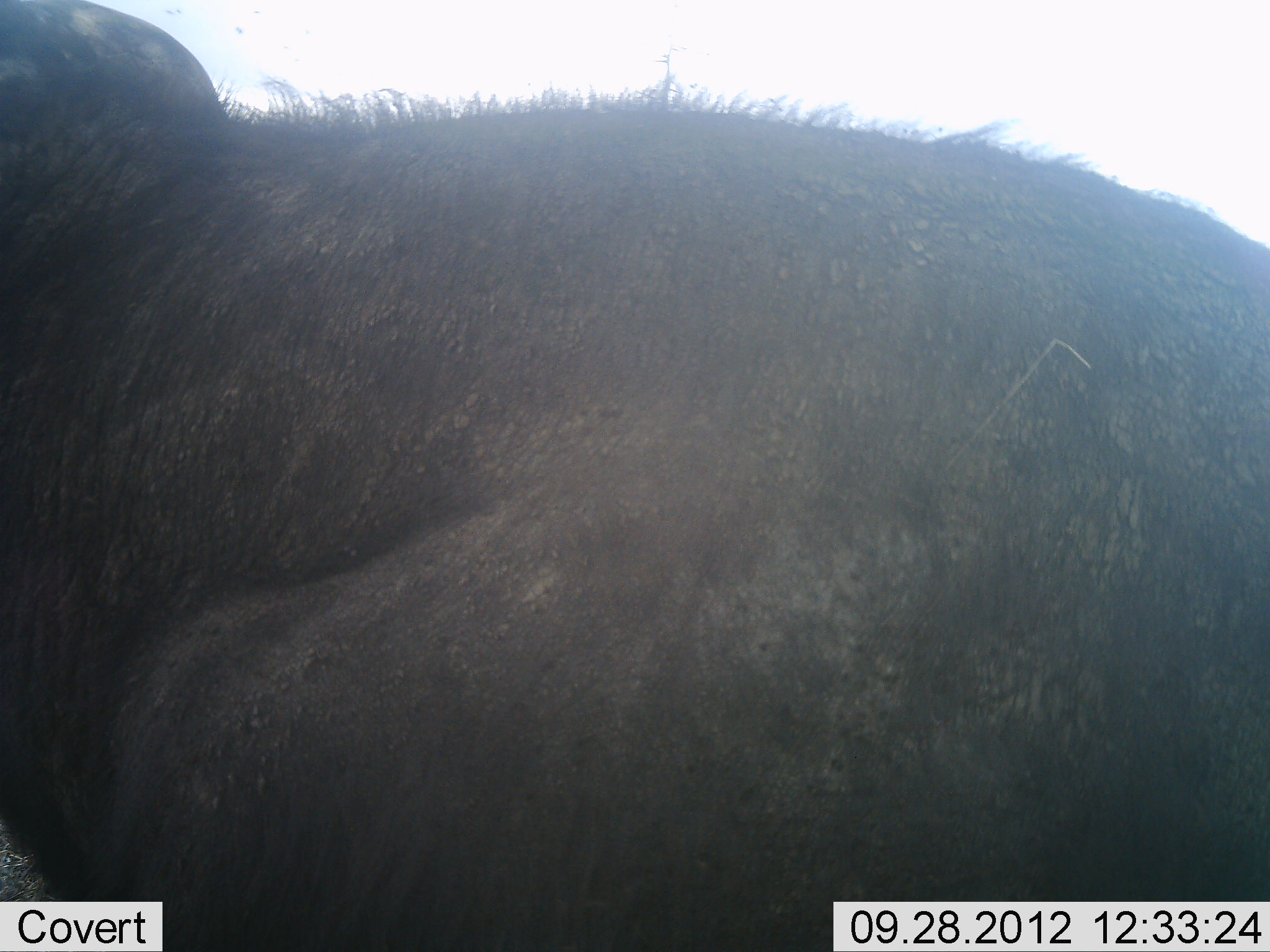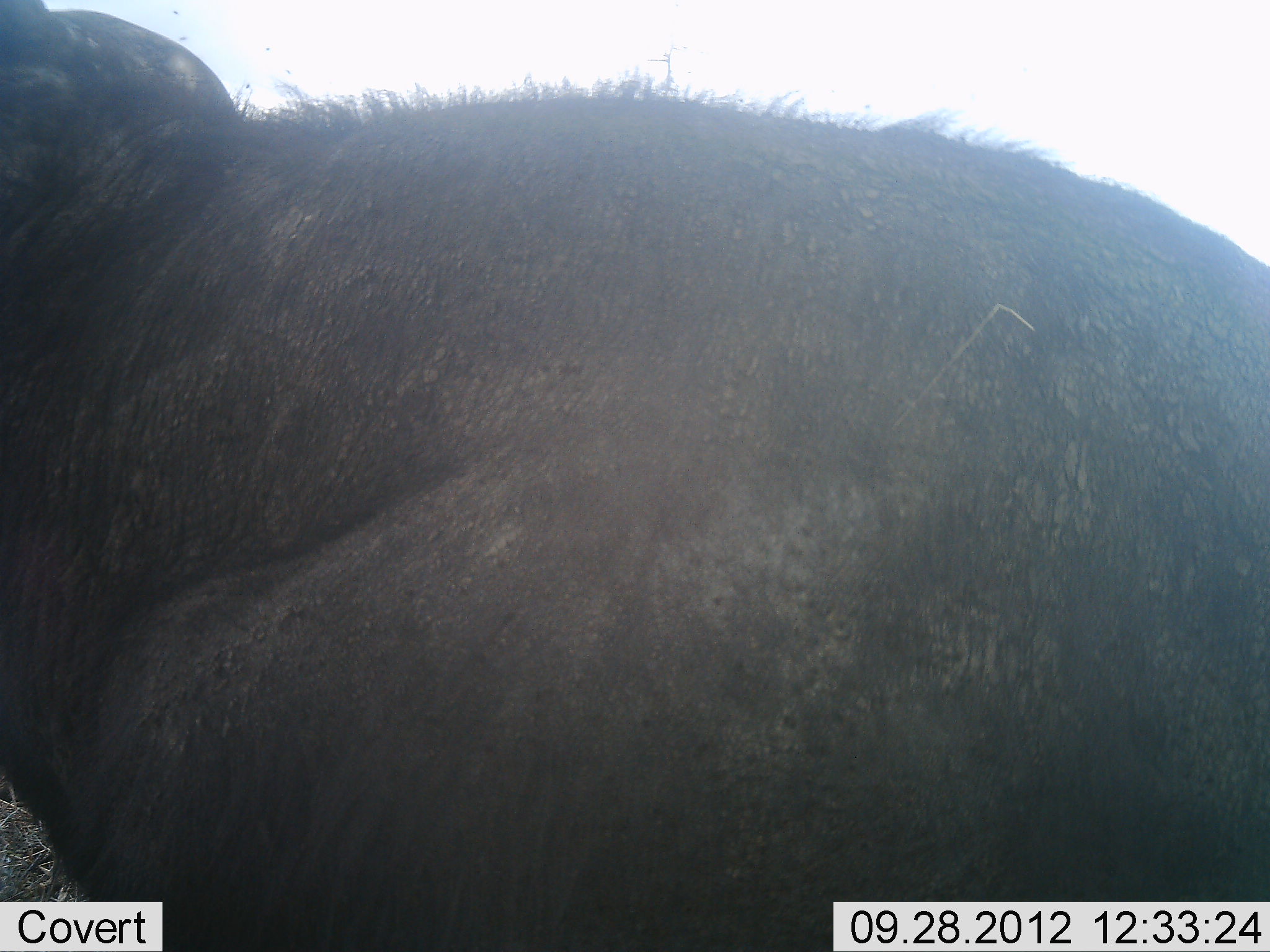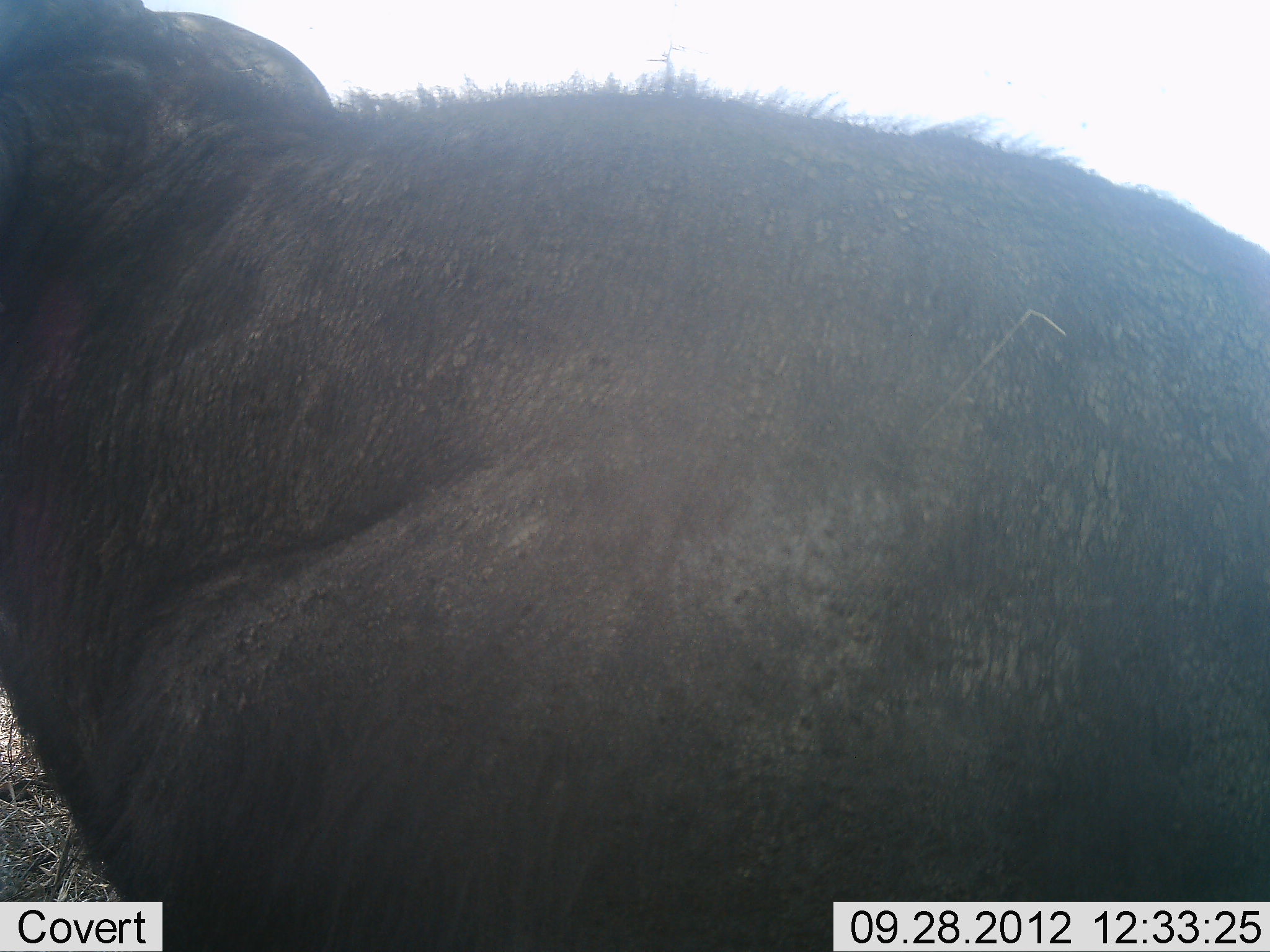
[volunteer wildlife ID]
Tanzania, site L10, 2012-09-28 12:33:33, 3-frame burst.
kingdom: Animalia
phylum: Chordata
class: Mammalia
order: Artiodactyla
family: Bovidae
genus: Syncerus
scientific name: Syncerus caffer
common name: cape buffalo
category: buffalo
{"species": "buffalo (cape buffalo) (Syncerus caffer)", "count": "1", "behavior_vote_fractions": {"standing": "30%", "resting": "70%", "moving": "0%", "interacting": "0%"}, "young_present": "0%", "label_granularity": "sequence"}